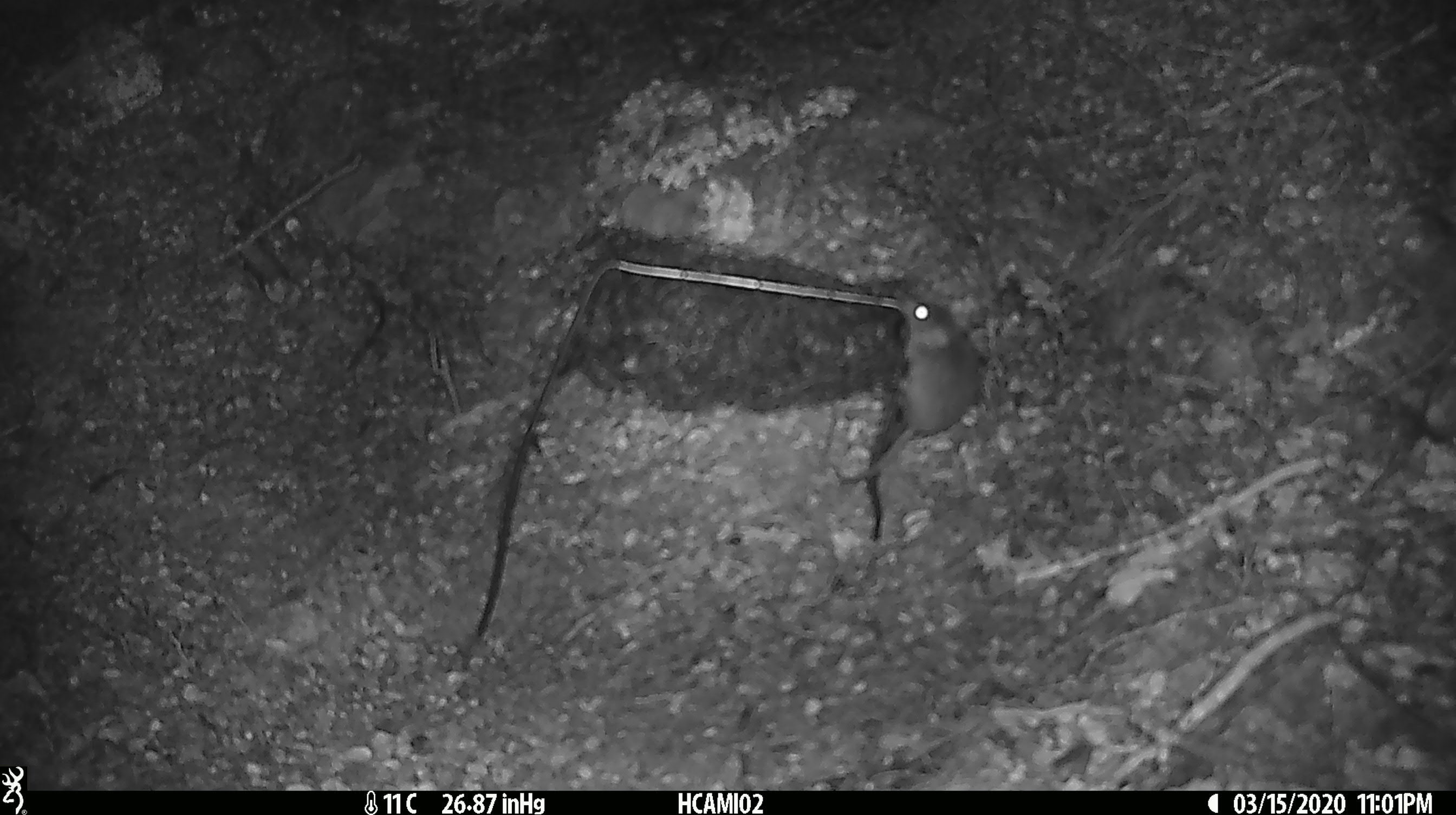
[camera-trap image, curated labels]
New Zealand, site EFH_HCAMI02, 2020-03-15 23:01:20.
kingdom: Animalia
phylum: Chordata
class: Mammalia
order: Rodentia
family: Muridae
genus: Mus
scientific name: Mus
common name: mouse